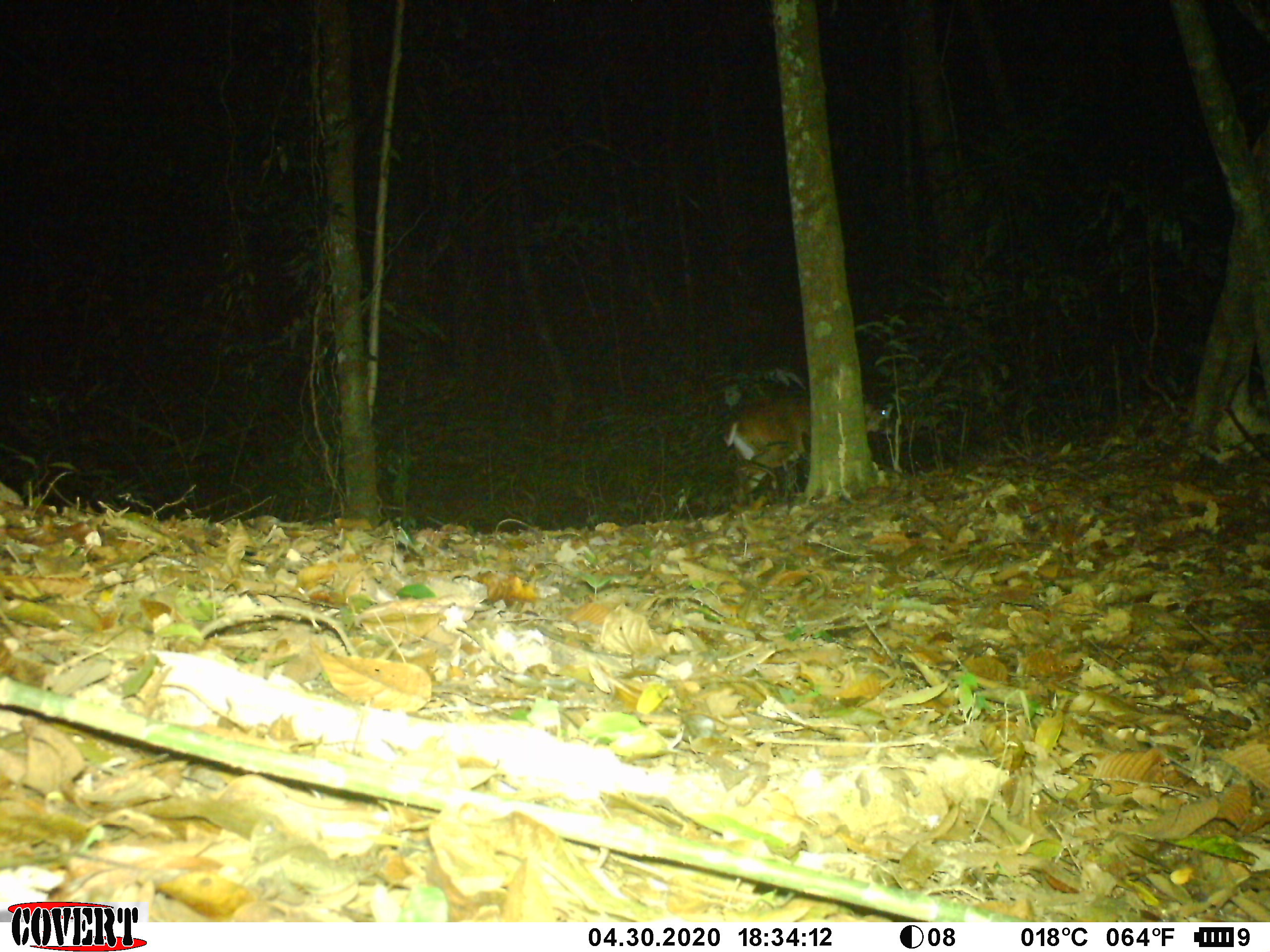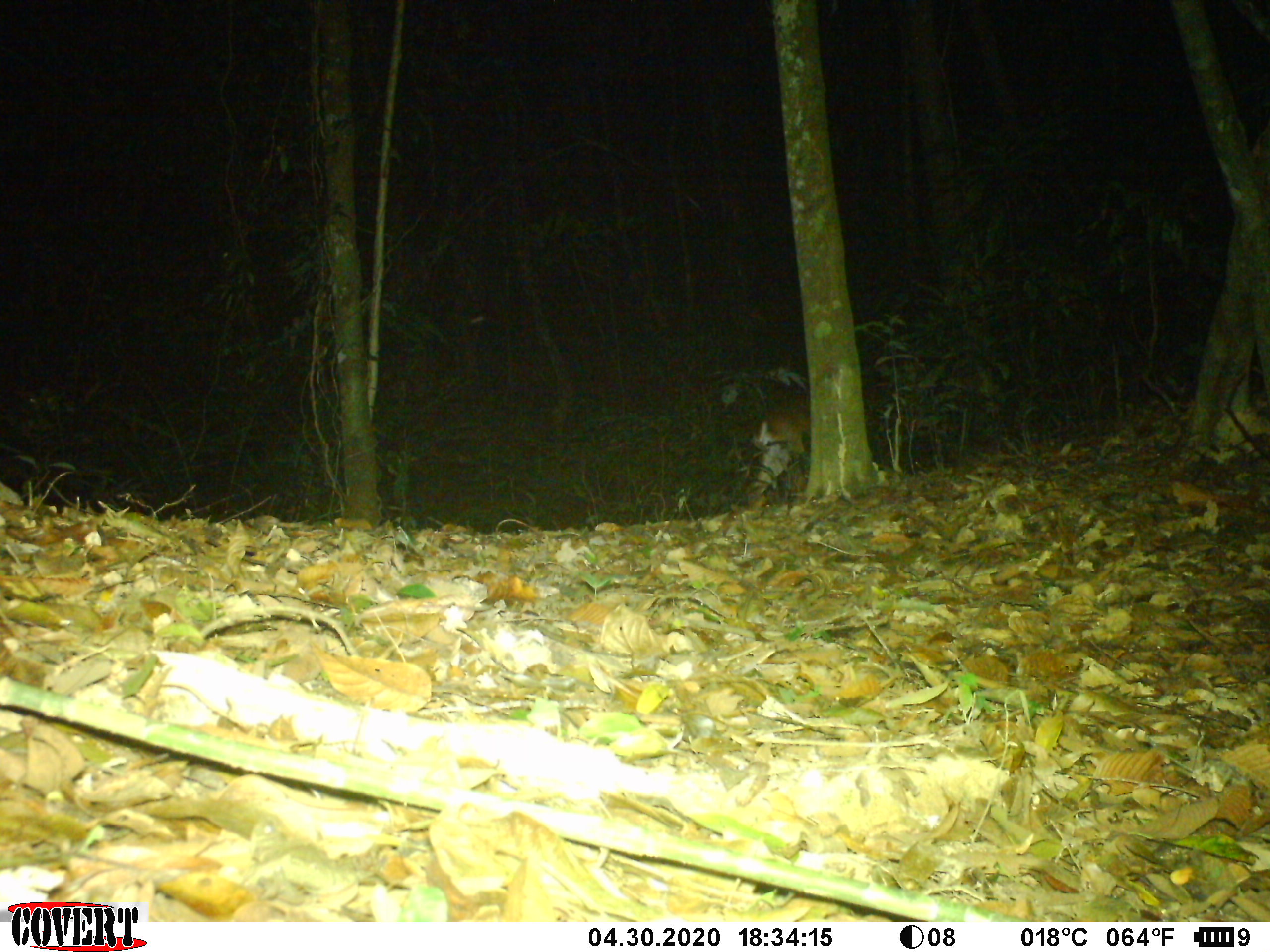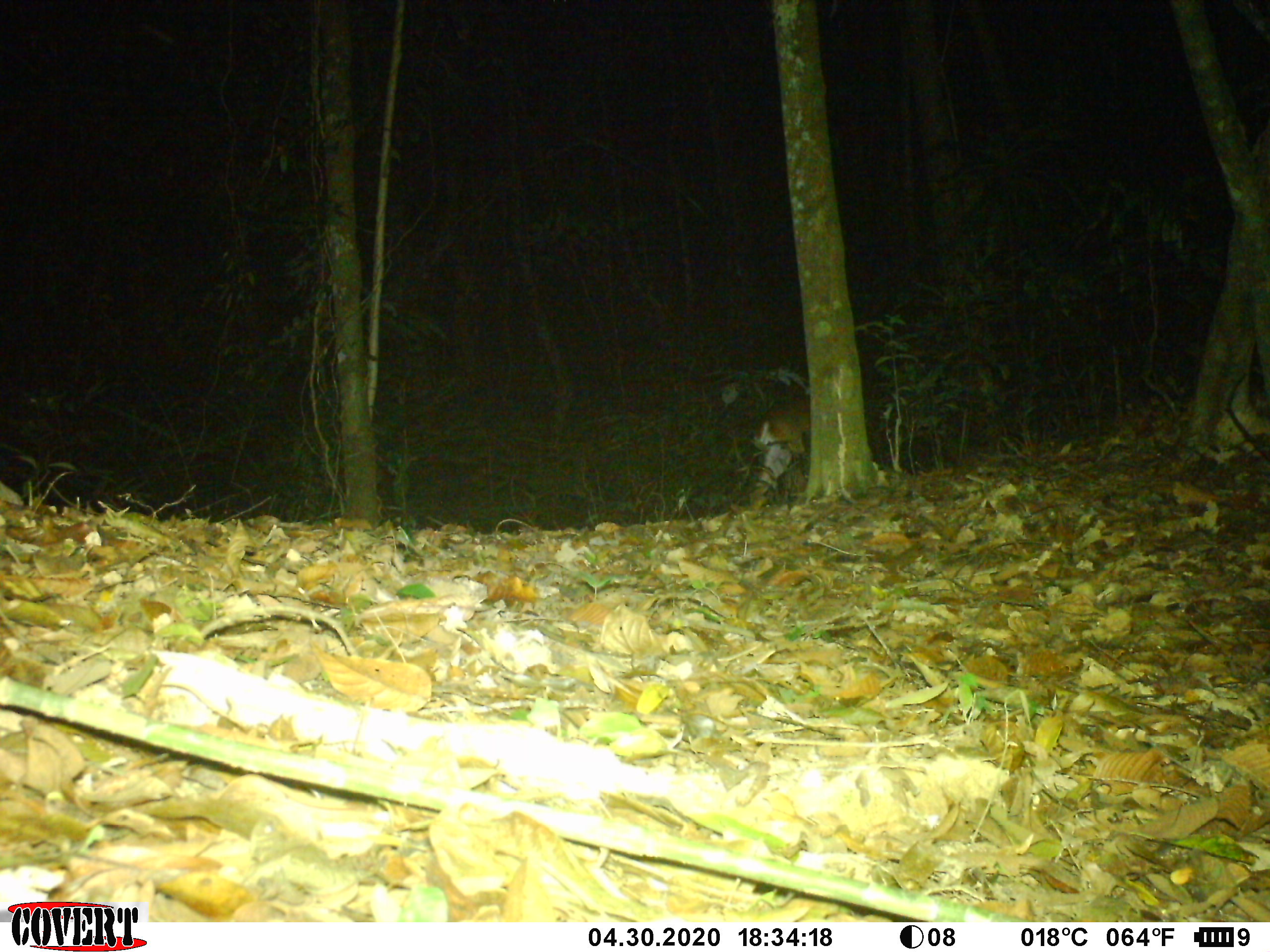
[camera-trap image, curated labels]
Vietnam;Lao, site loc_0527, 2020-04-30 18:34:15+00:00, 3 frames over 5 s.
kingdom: Animalia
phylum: Chordata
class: Mammalia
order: Artiodactyla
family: Cervidae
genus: Muntiacus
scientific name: Muntiacus vuquangensis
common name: large-antlered muntjac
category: large antlered muntjac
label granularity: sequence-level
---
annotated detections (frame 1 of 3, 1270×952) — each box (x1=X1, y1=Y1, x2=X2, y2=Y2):
large antlered muntjac: (x1=722, y1=390, x2=895, y2=509)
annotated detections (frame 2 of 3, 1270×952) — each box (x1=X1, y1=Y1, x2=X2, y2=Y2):
large antlered muntjac: (x1=746, y1=382, x2=892, y2=508)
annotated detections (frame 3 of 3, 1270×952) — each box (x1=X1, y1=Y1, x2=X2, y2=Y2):
large antlered muntjac: (x1=748, y1=389, x2=906, y2=510)